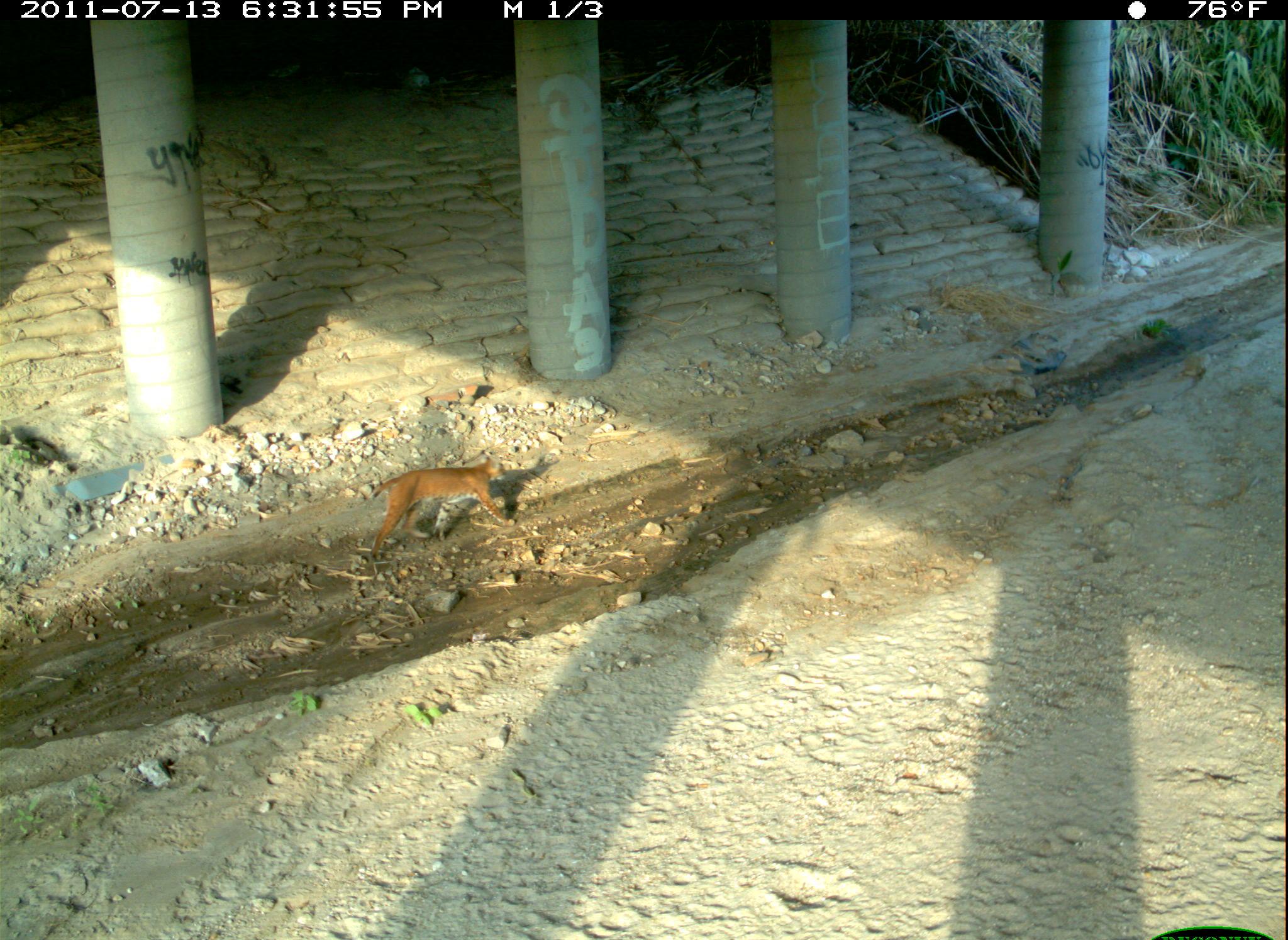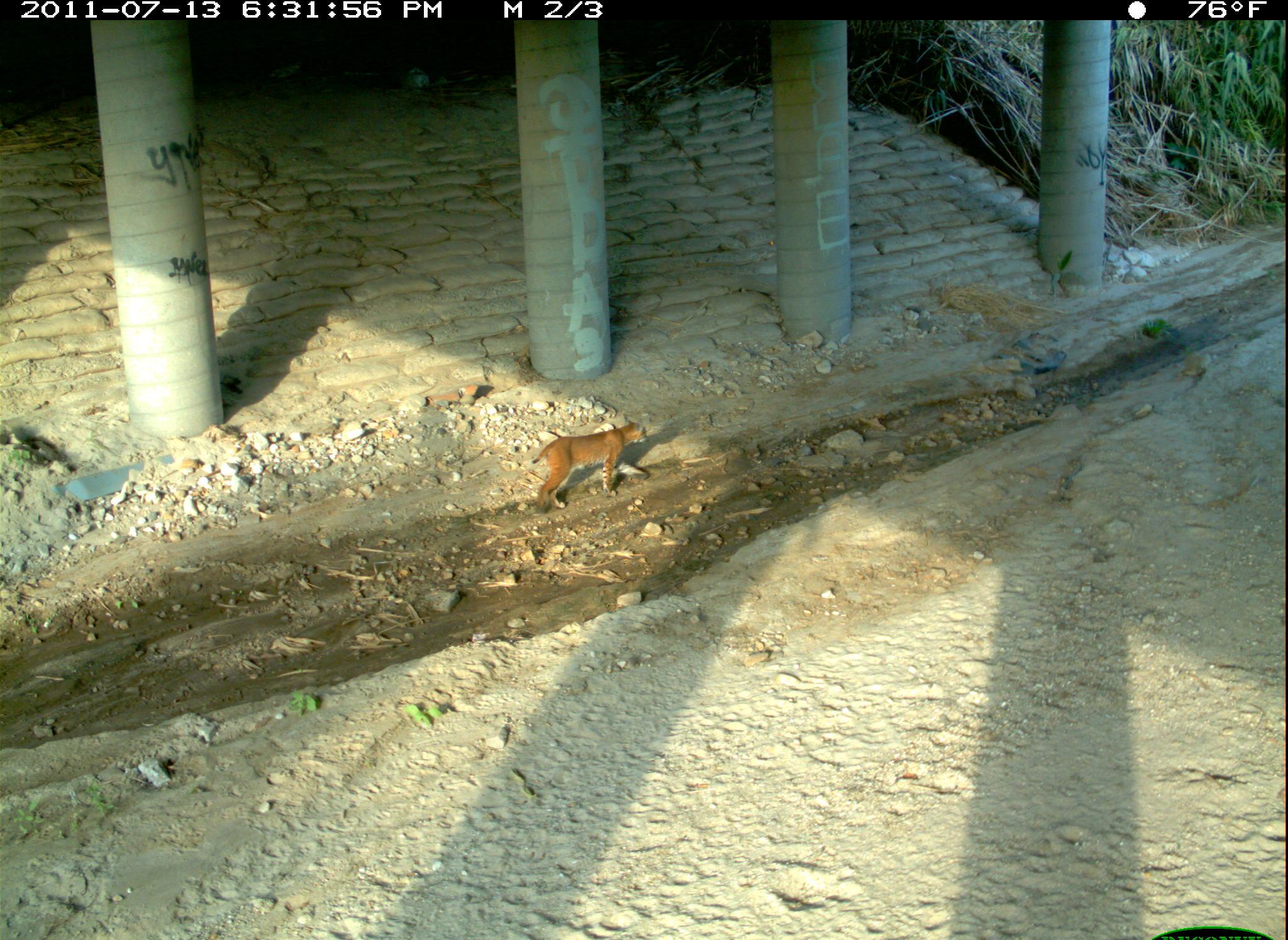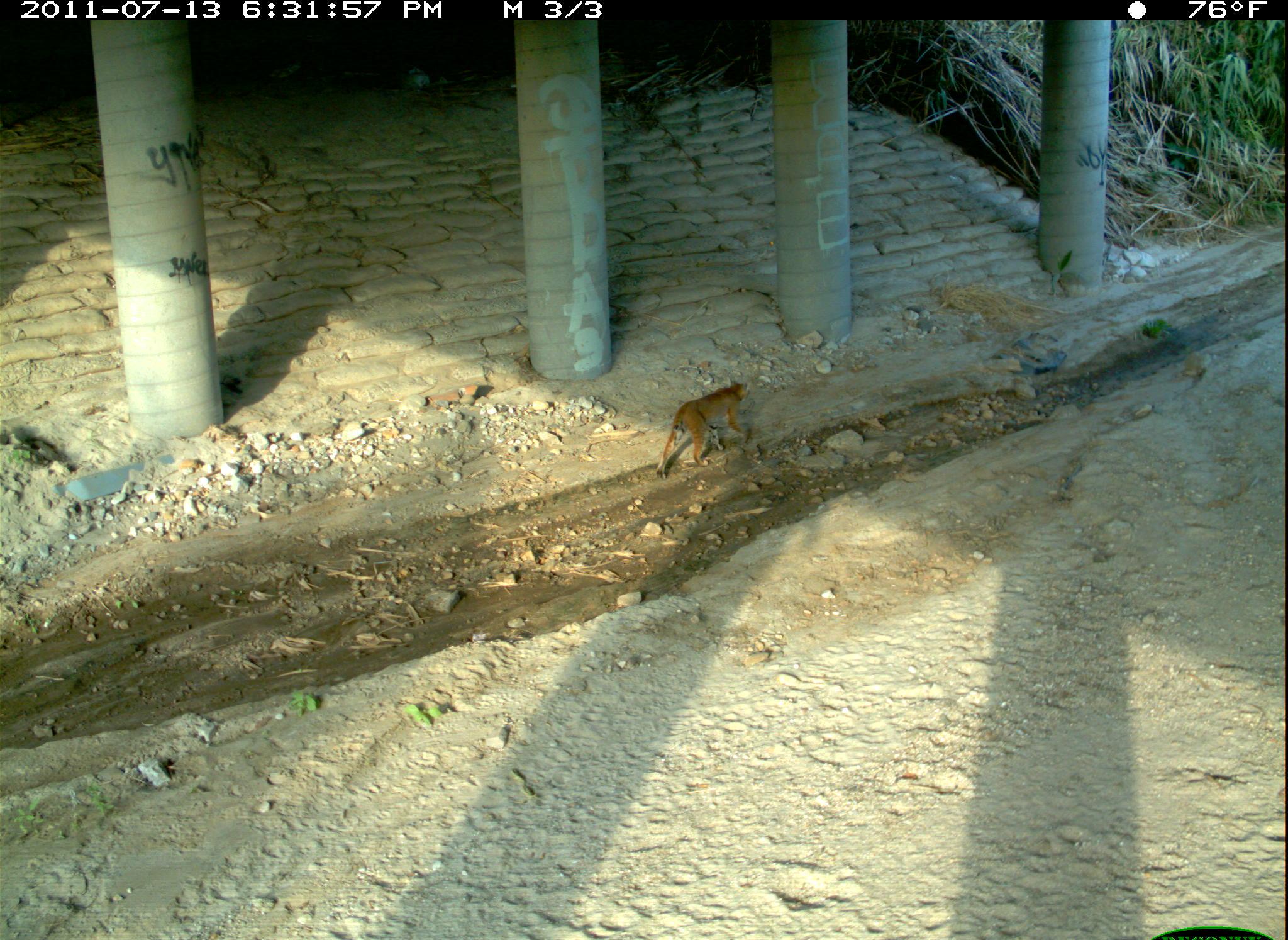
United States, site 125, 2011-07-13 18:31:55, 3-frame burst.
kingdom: Animalia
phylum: Chordata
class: Mammalia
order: Carnivora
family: Felidae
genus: Lynx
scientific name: Lynx rufus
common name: bobcat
Bobcat (Lynx rufus).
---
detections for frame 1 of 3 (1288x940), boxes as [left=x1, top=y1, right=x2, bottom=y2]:
bobcat: [left=364, top=447, right=518, bottom=568]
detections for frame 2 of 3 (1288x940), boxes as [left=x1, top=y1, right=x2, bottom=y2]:
bobcat: [left=524, top=409, right=659, bottom=519]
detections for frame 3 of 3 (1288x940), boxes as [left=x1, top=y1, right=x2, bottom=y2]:
bobcat: [left=652, top=372, right=762, bottom=485]